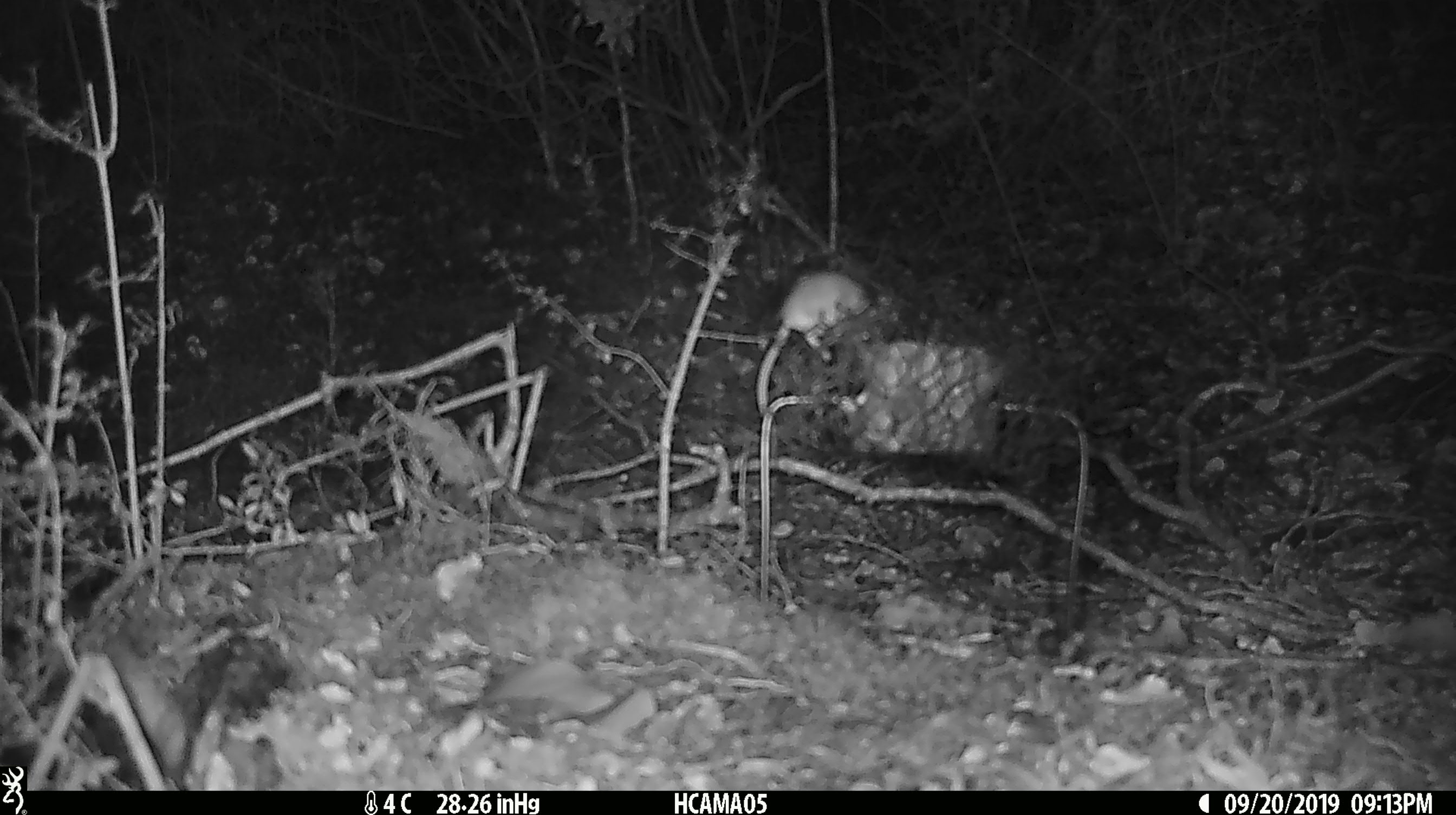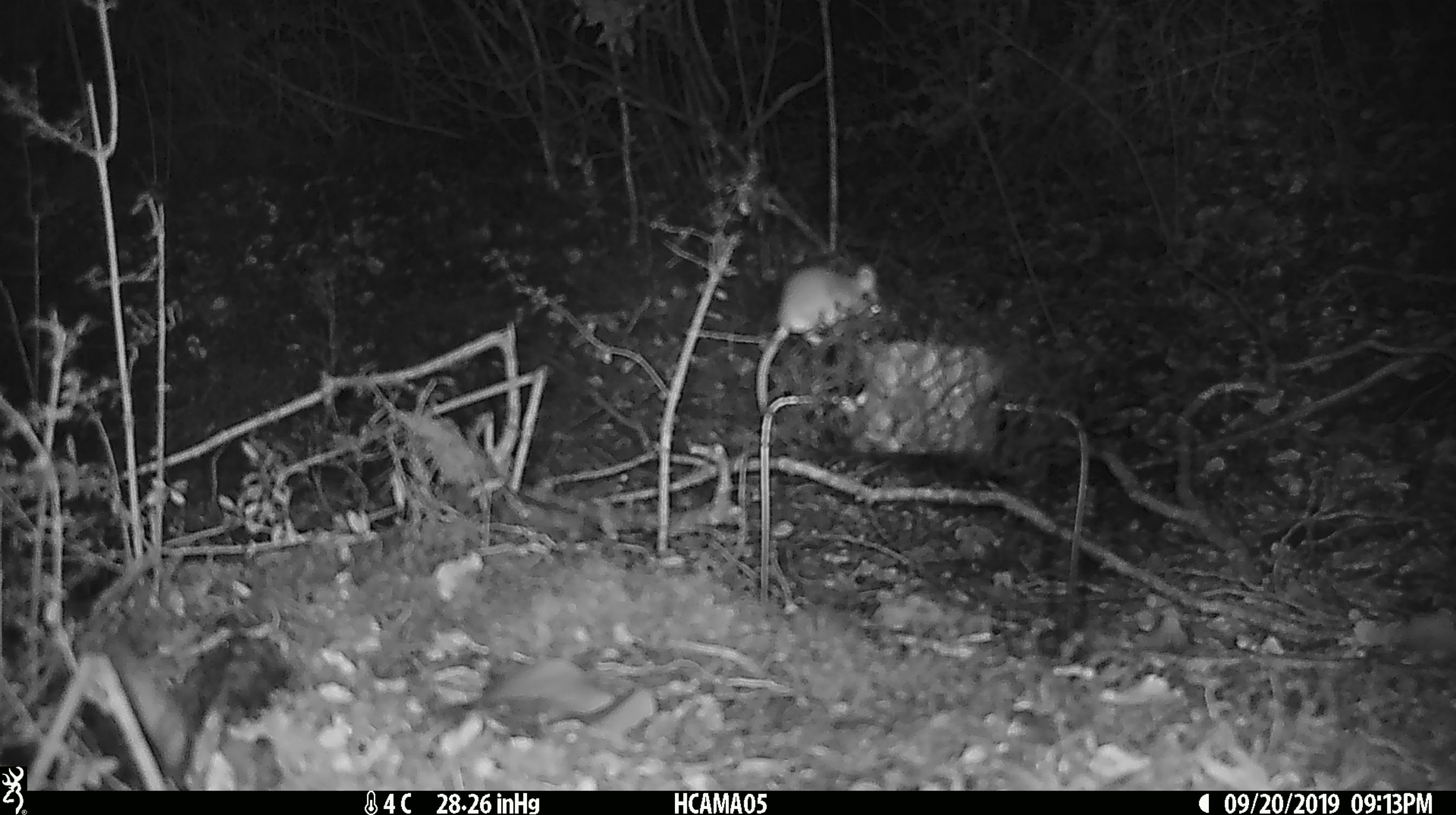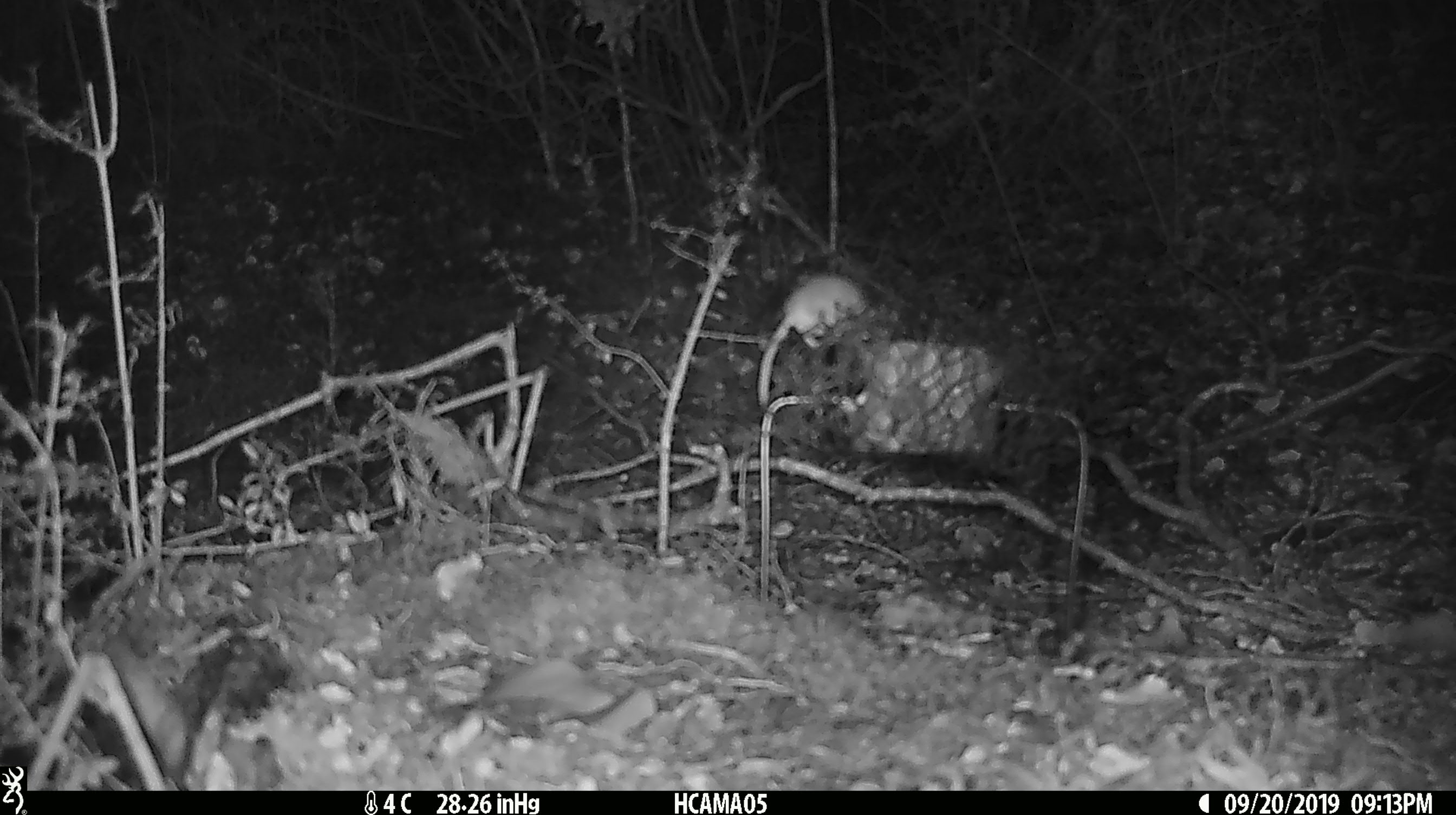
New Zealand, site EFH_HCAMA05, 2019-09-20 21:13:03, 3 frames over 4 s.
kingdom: Animalia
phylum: Chordata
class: Mammalia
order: Rodentia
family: Muridae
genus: Mus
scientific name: Mus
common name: mouse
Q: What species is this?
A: Mouse (Mus).